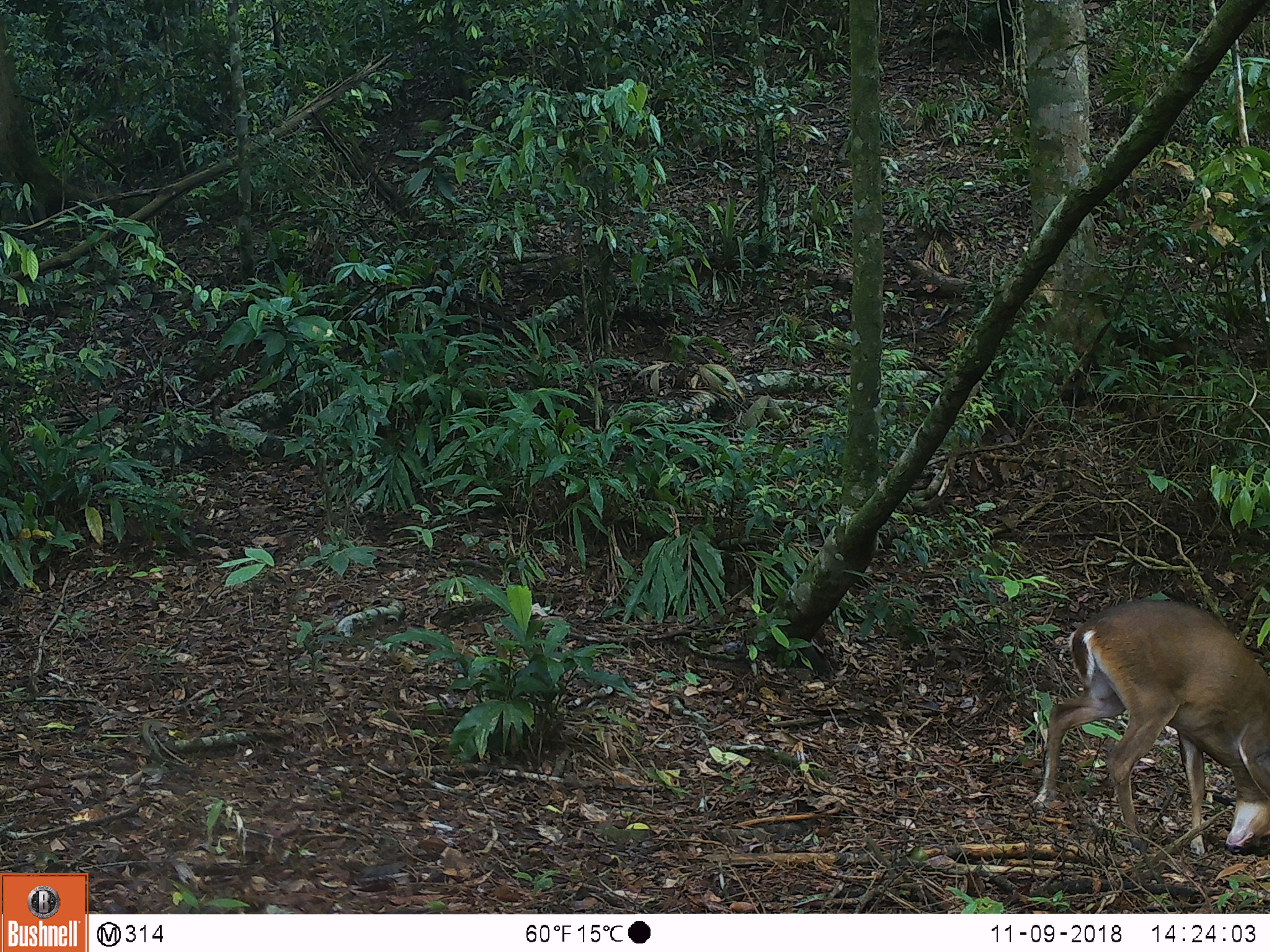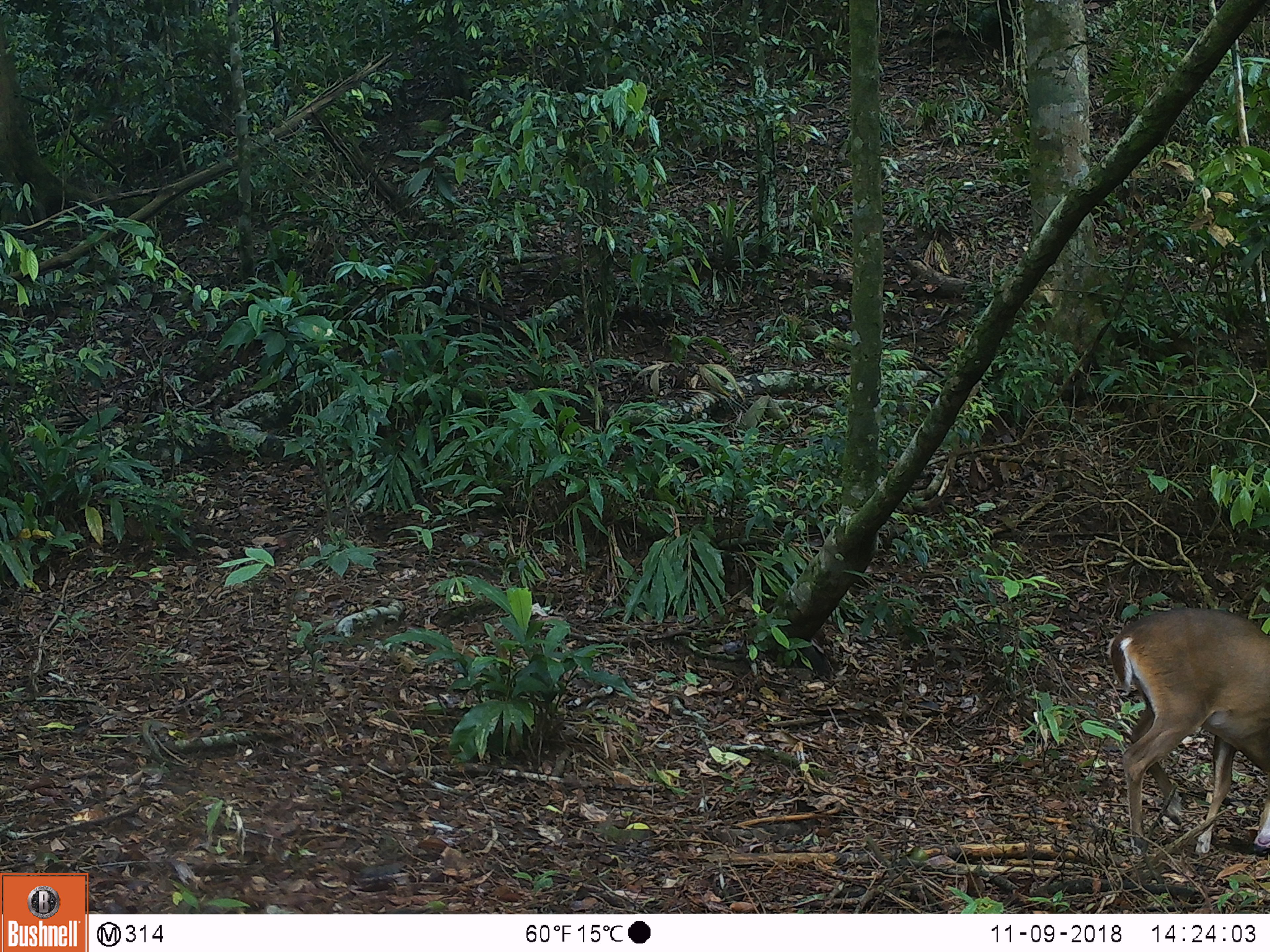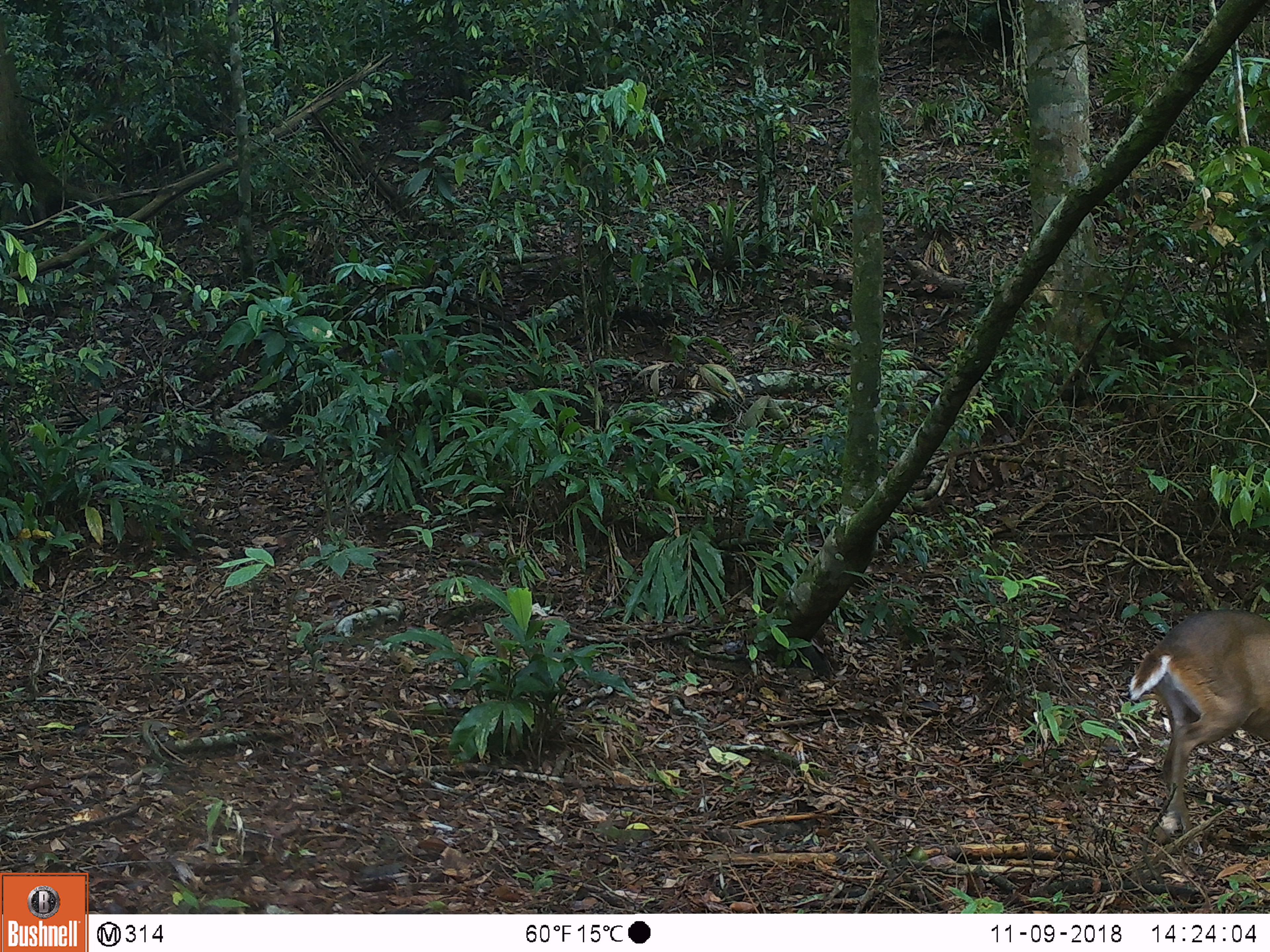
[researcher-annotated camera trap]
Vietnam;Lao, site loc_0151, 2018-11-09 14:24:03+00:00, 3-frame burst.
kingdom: Animalia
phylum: Chordata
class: Mammalia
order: Artiodactyla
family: Cervidae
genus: Muntiacus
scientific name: Muntiacus vuquangensis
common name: large-antlered muntjac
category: large antlered muntjac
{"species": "large antlered muntjac (large-antlered muntjac) (Muntiacus vuquangensis)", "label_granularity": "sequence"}